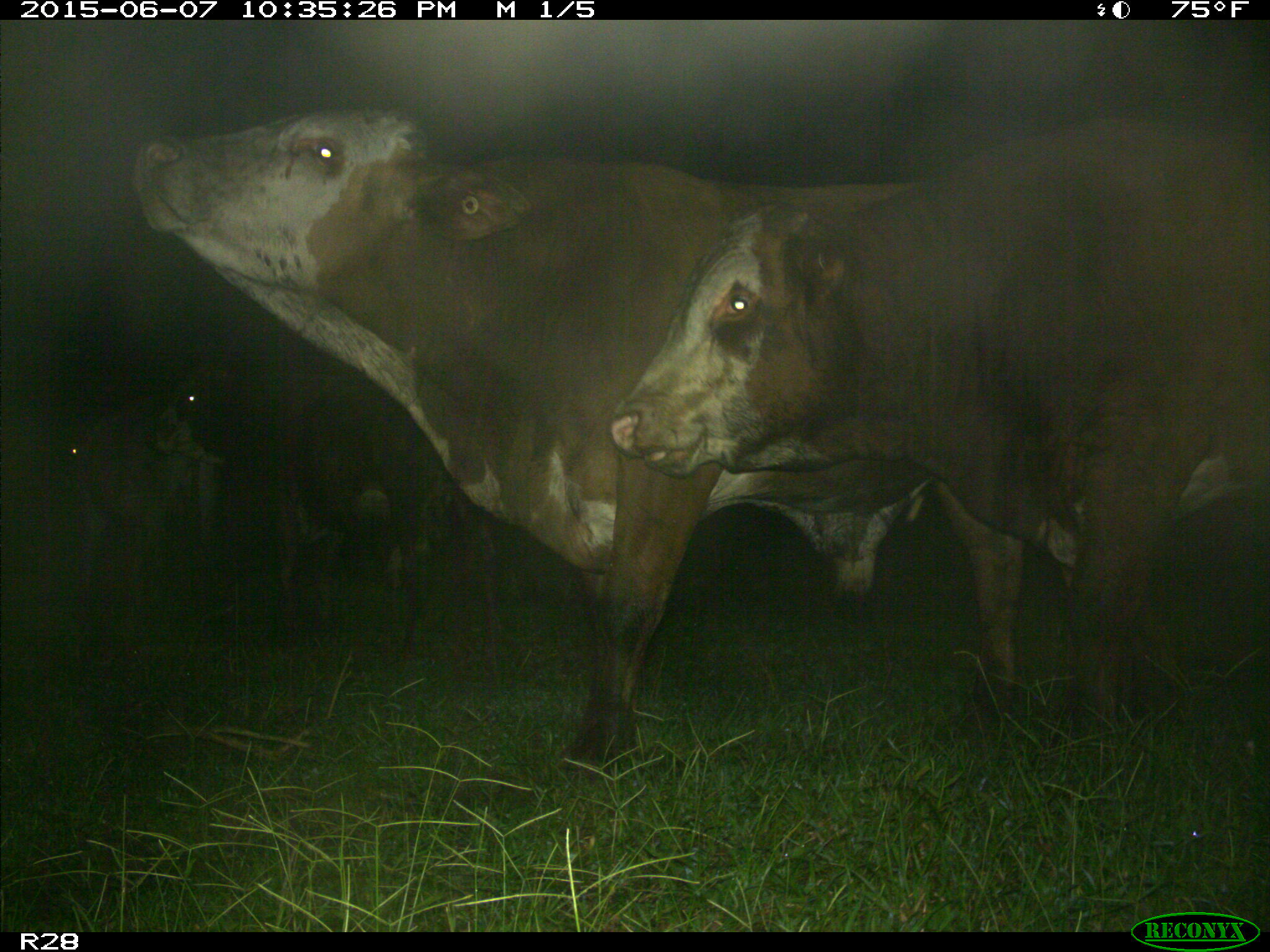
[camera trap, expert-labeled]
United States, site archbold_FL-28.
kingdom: Animalia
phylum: Chordata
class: Mammalia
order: Artiodactyla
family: Bovidae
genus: Bos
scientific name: Bos taurus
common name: domestic cow